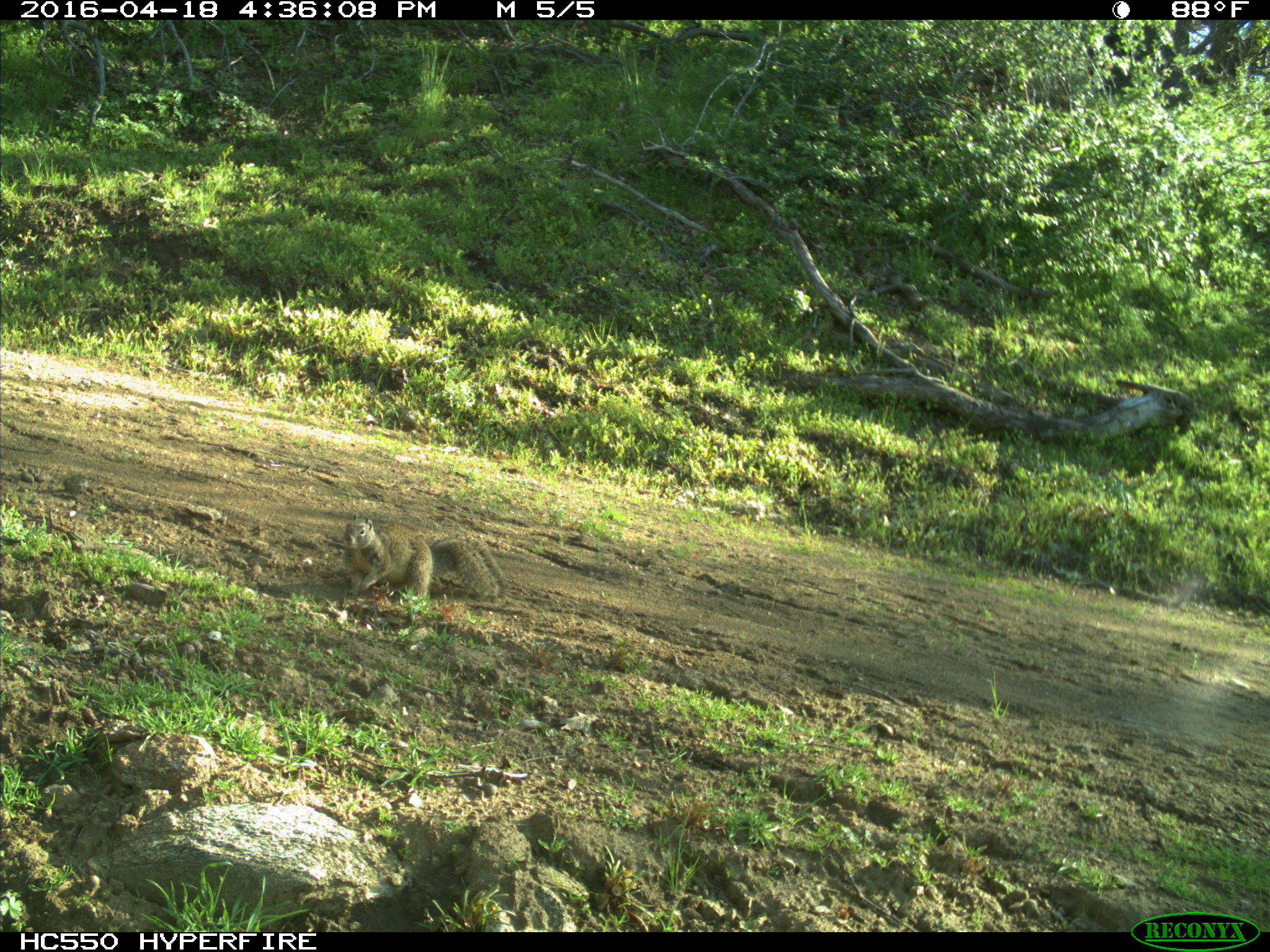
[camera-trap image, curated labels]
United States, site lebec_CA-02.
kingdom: Animalia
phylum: Chordata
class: Mammalia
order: Rodentia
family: Sciuridae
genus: Otospermophilus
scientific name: Otospermophilus beecheyi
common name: california ground squirrel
Otospermophilus beecheyi (california ground squirrel).